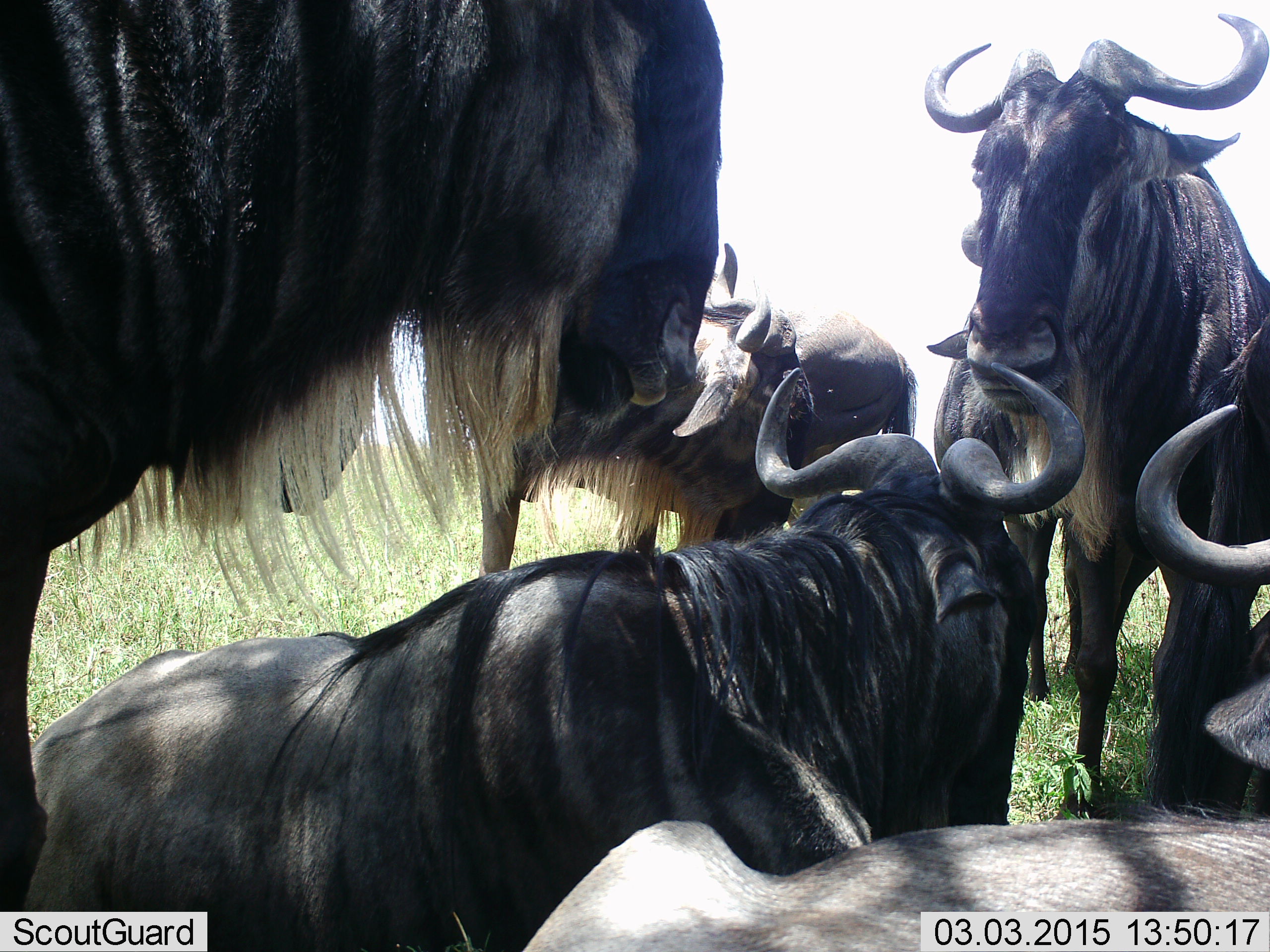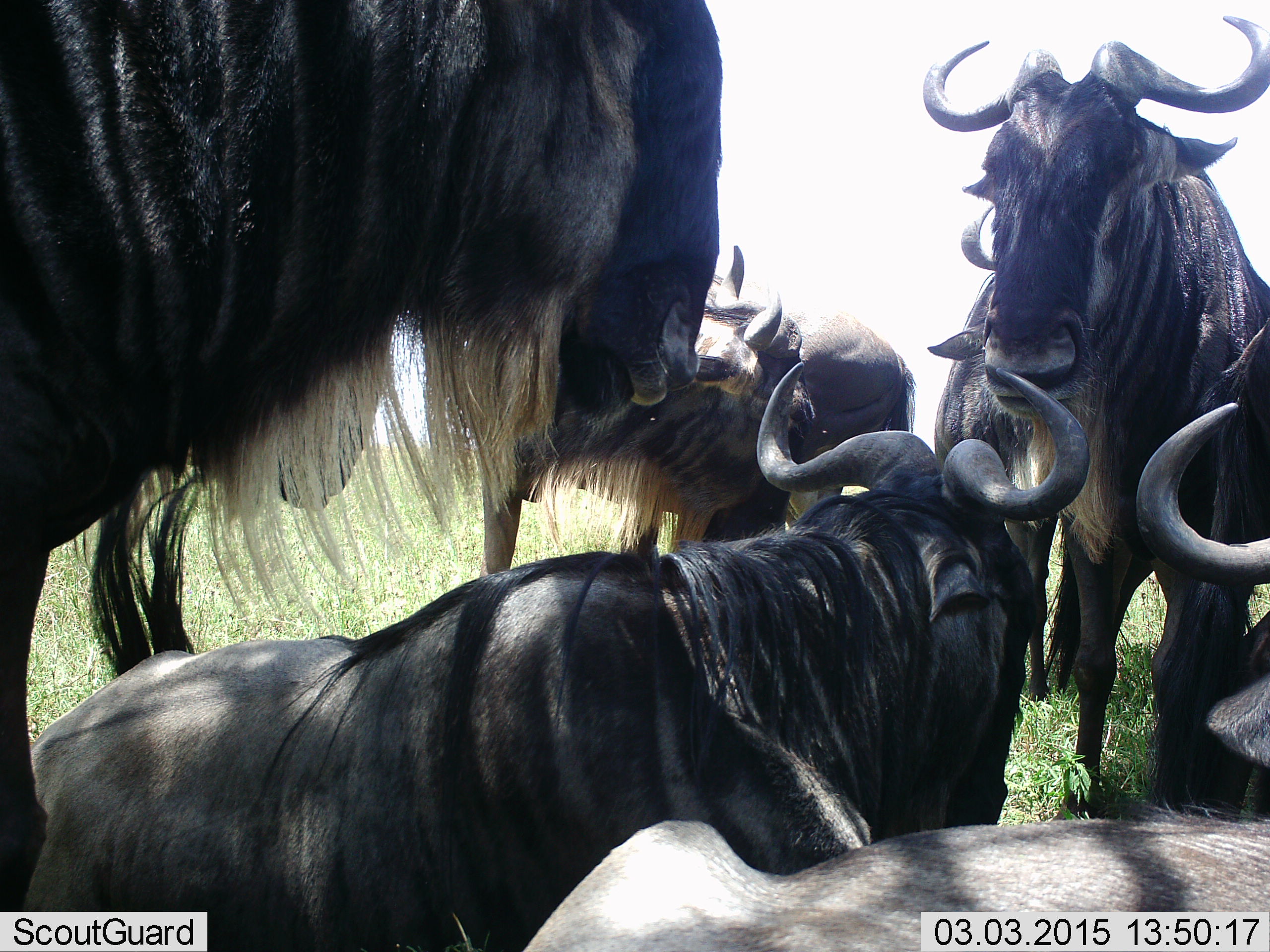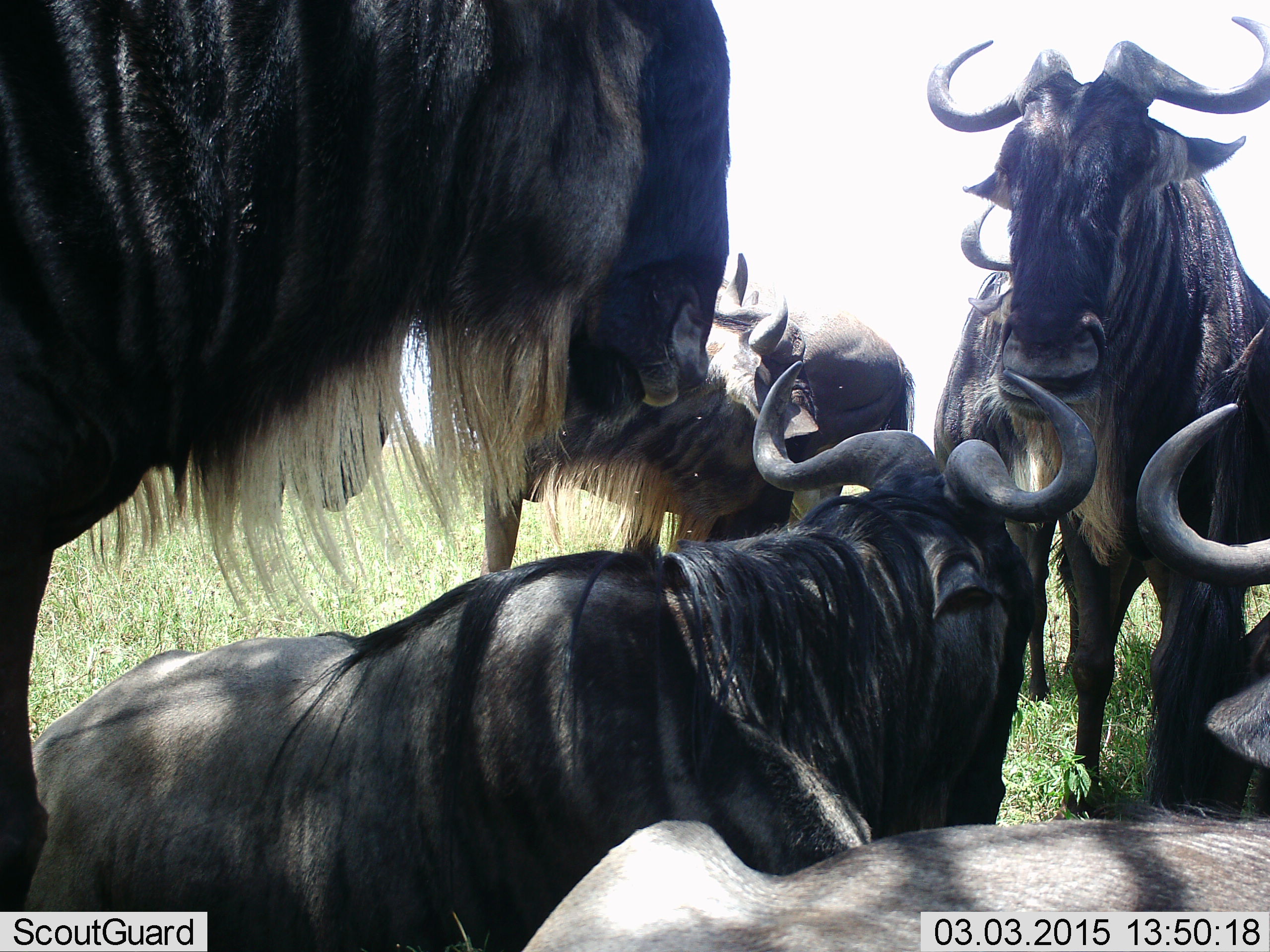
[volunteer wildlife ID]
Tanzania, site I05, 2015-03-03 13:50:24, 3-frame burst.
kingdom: Animalia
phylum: Chordata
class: Mammalia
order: Artiodactyla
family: Bovidae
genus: Connochaetes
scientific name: Connochaetes taurinus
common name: blue wildebeest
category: wildebeest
Wildebeest (blue wildebeest) (Connochaetes taurinus), count 7. Behavior (volunteer vote fractions): standing 80%, resting 100%, moving 10%, interacting 10%. Young present (vote fraction): 0%. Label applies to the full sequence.